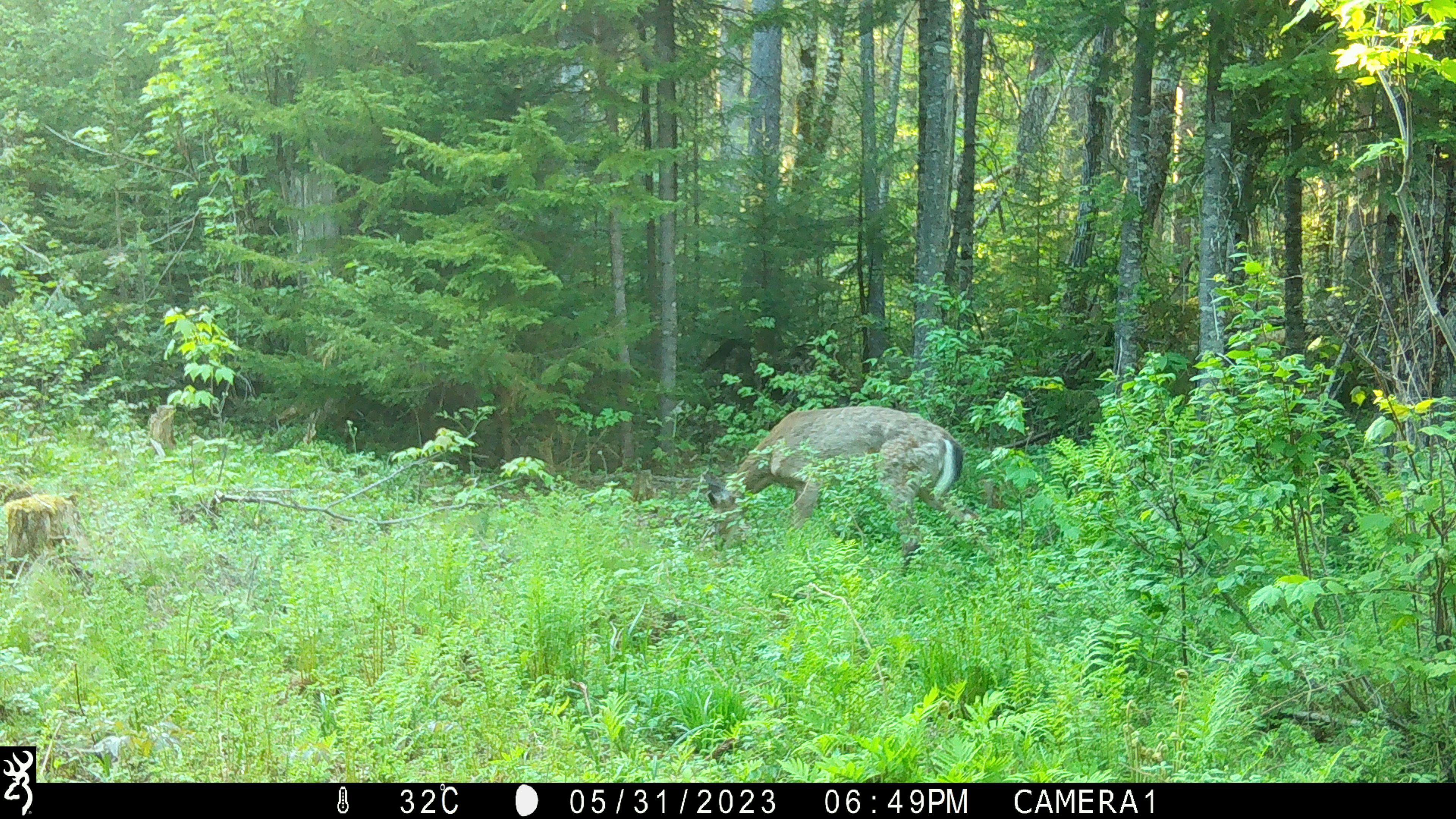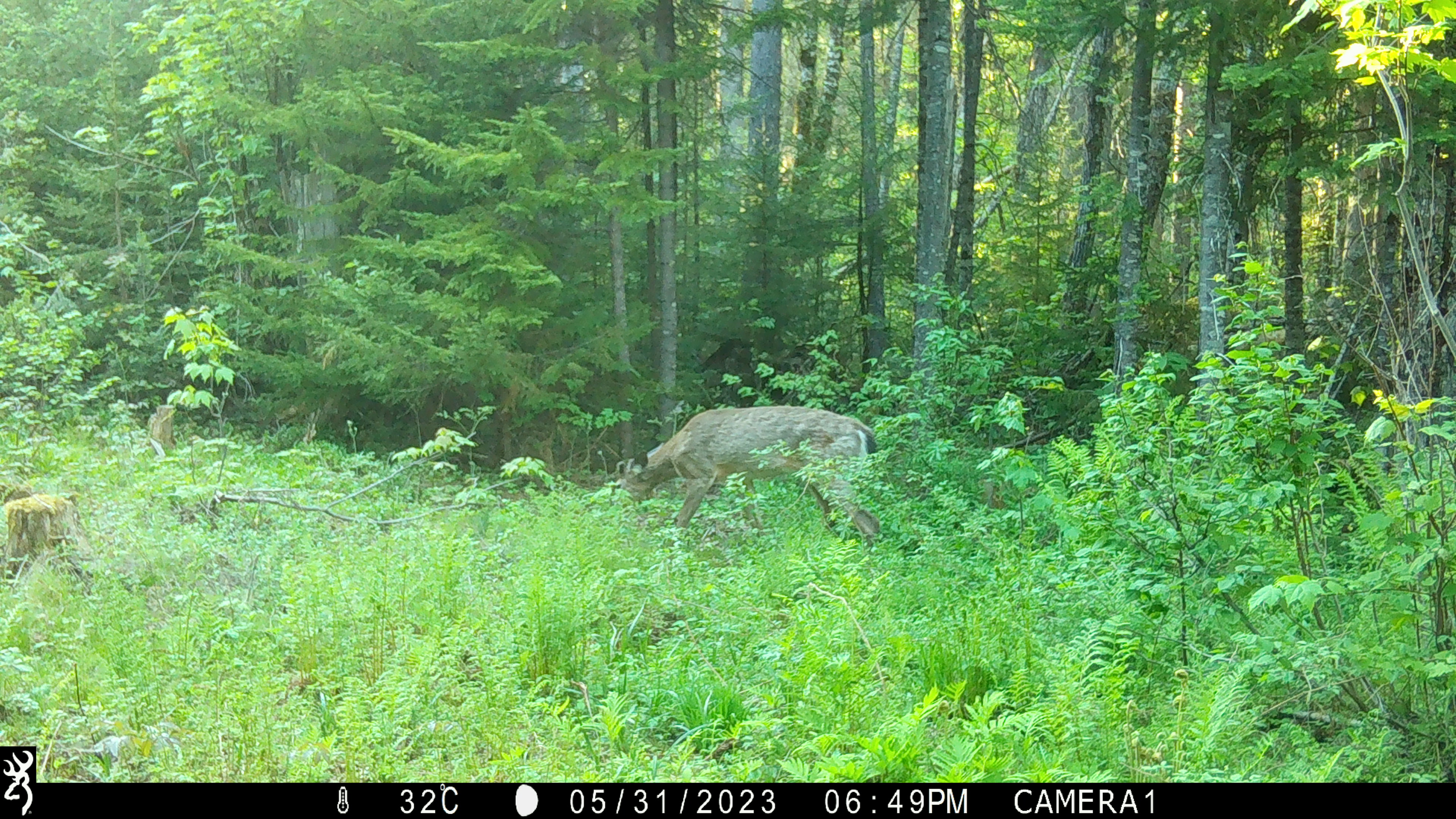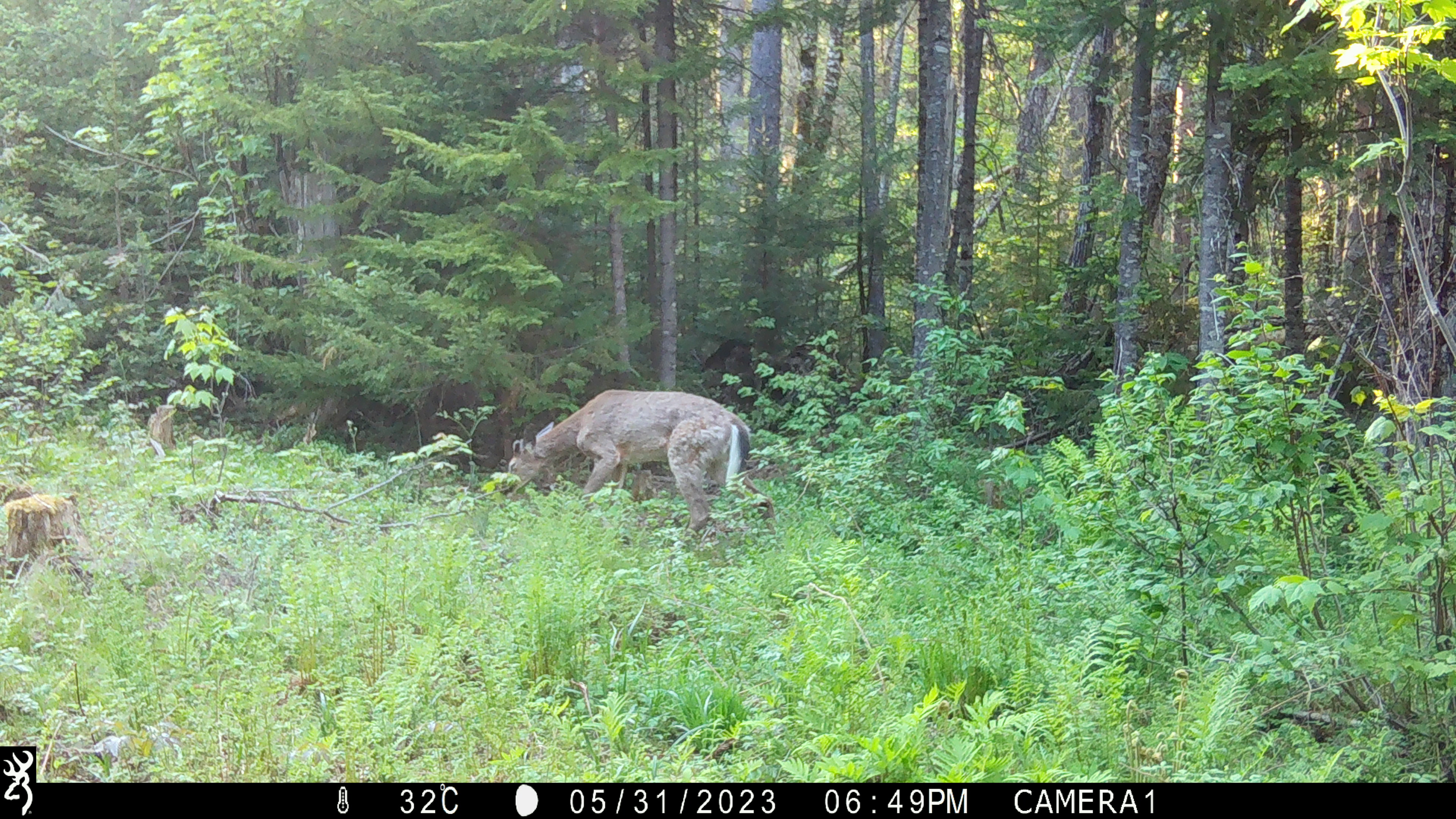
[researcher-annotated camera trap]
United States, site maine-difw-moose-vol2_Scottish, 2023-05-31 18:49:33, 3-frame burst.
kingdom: Animalia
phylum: Chordata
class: Mammalia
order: Artiodactyla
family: Cervidae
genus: Odocoileus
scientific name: Odocoileus virginianus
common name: white-tailed deer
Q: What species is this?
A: White-tailed deer (Odocoileus virginianus).